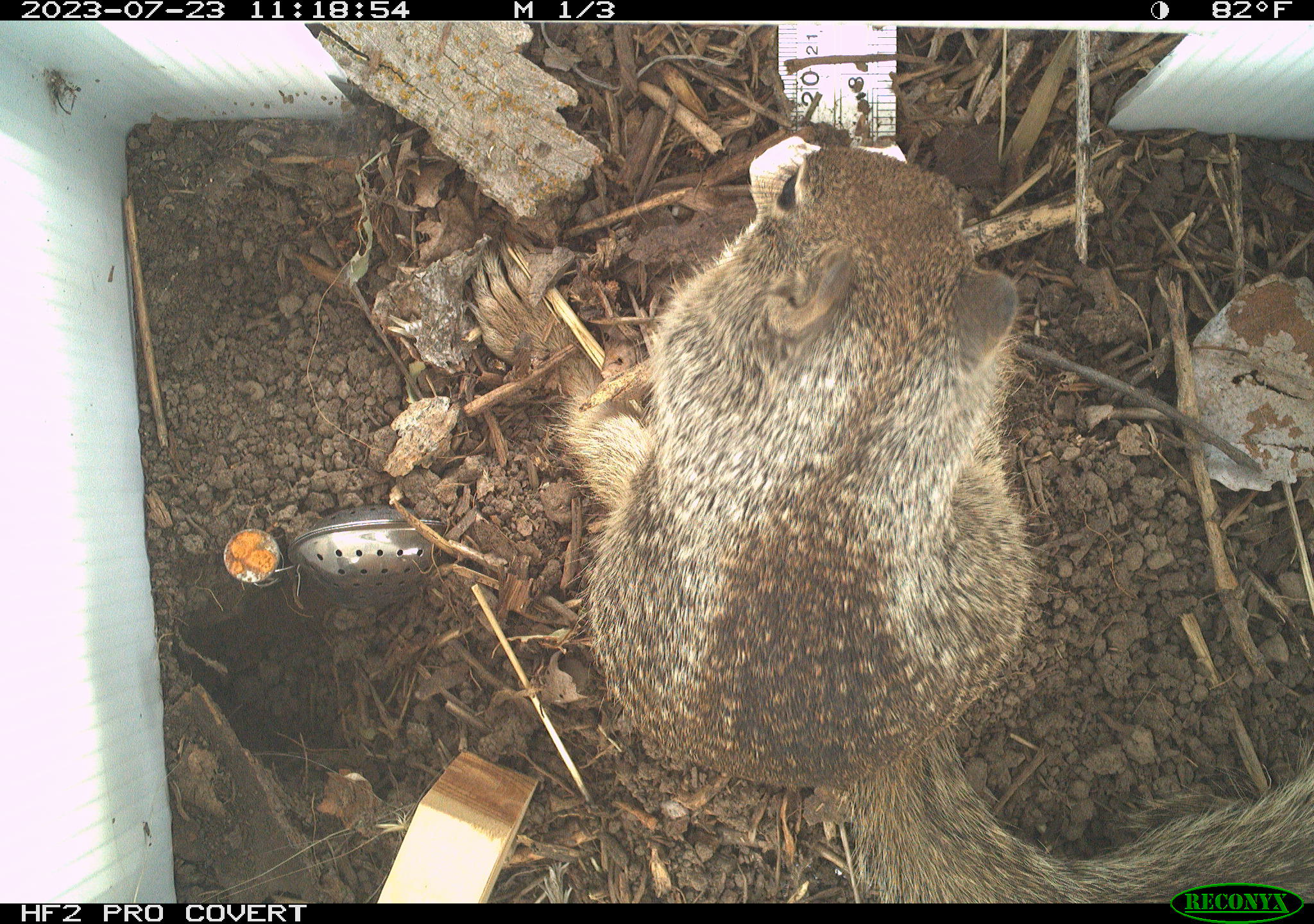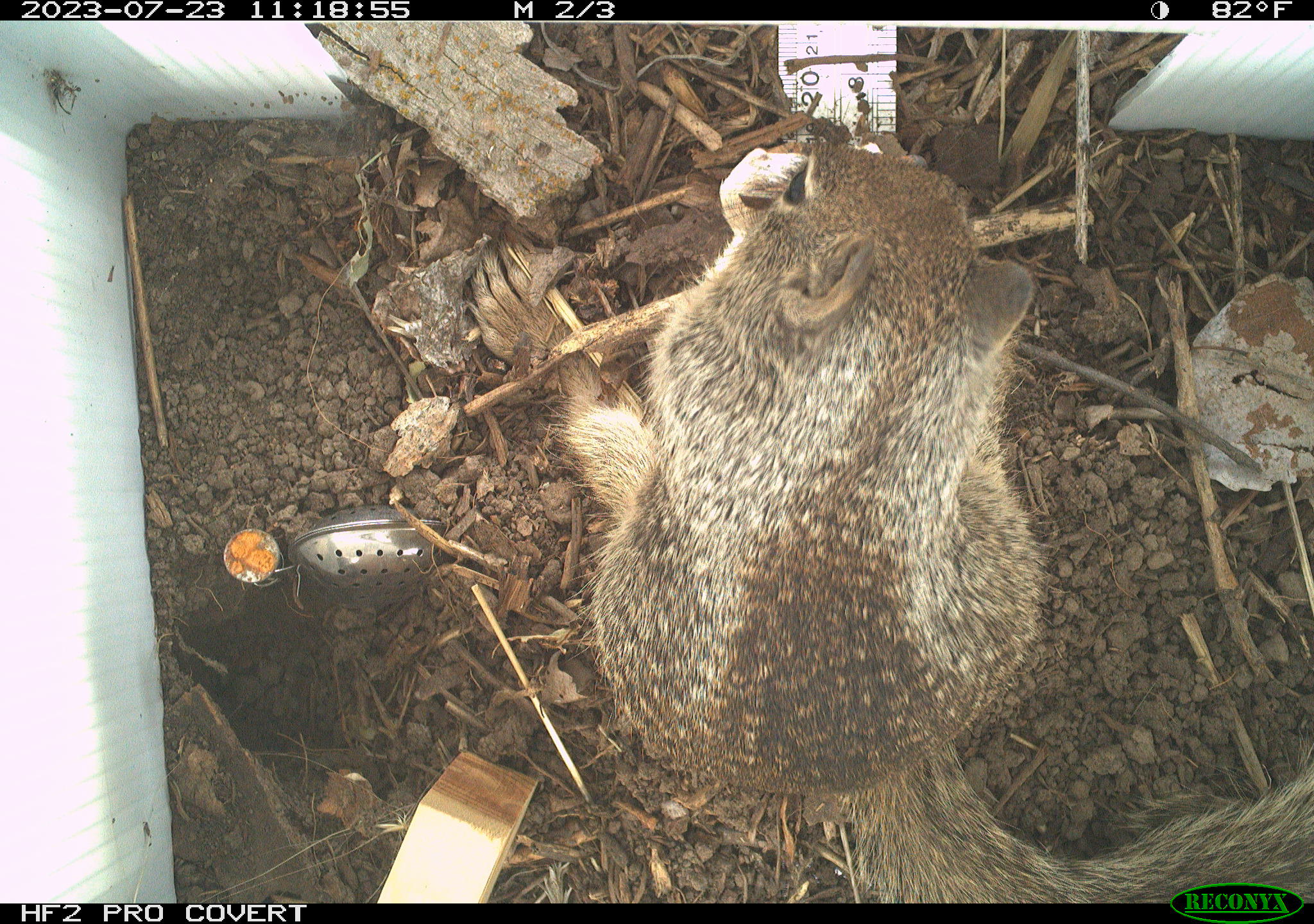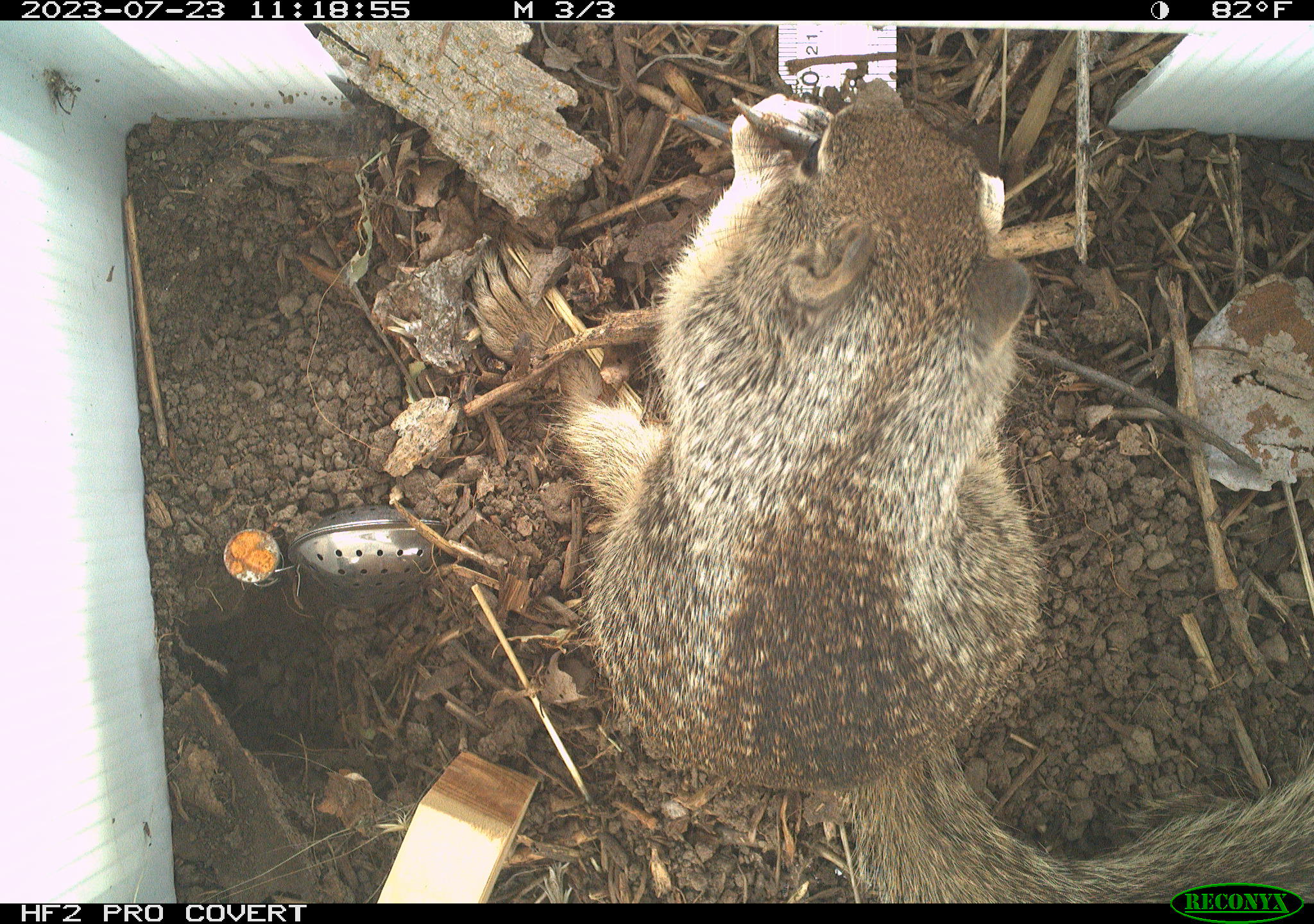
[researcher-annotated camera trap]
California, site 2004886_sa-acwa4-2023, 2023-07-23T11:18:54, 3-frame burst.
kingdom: Animalia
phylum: Chordata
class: Mammalia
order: Rodentia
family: Sciuridae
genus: Otospermophilus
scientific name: Otospermophilus beecheyi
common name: california ground squirrel